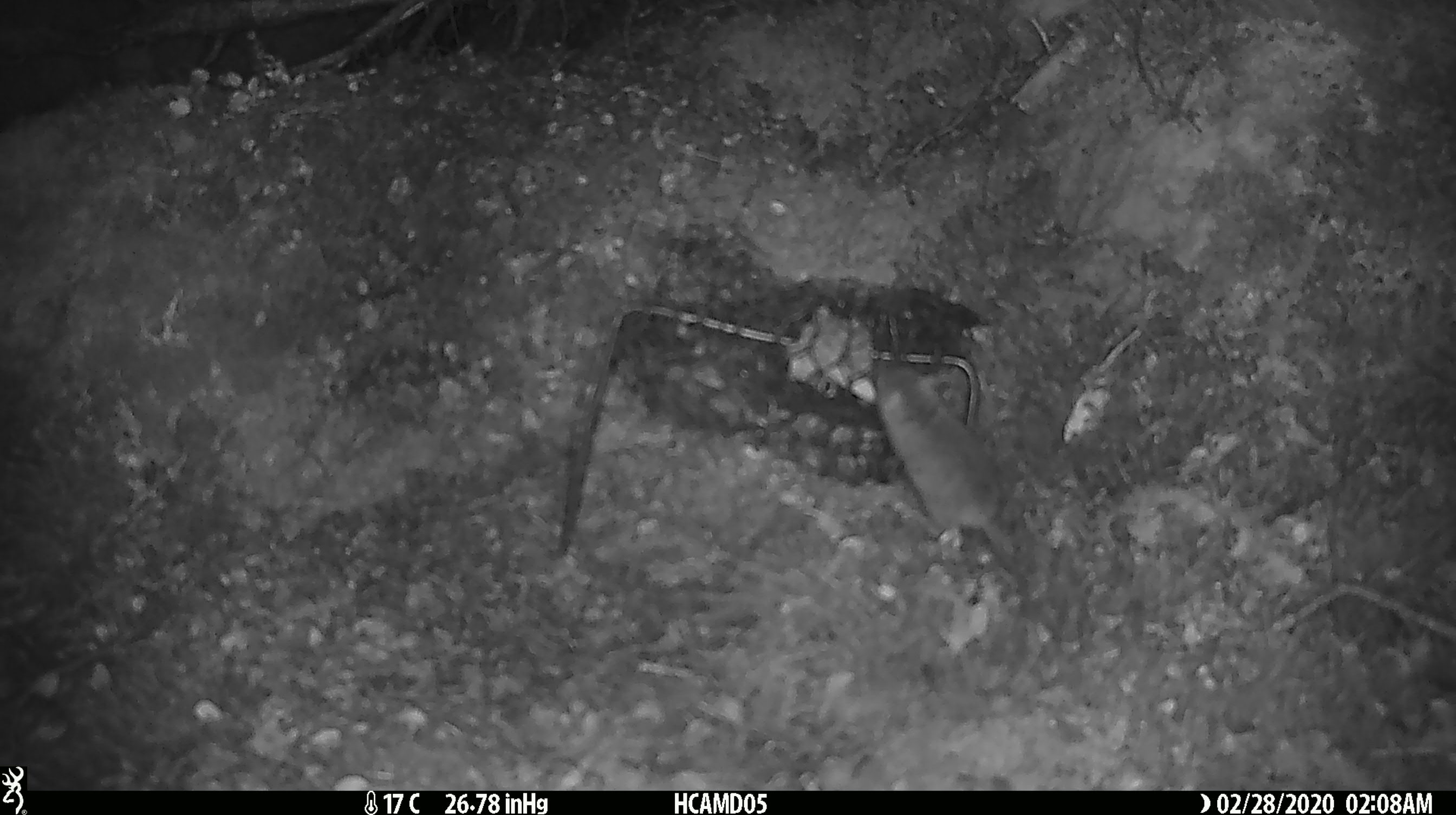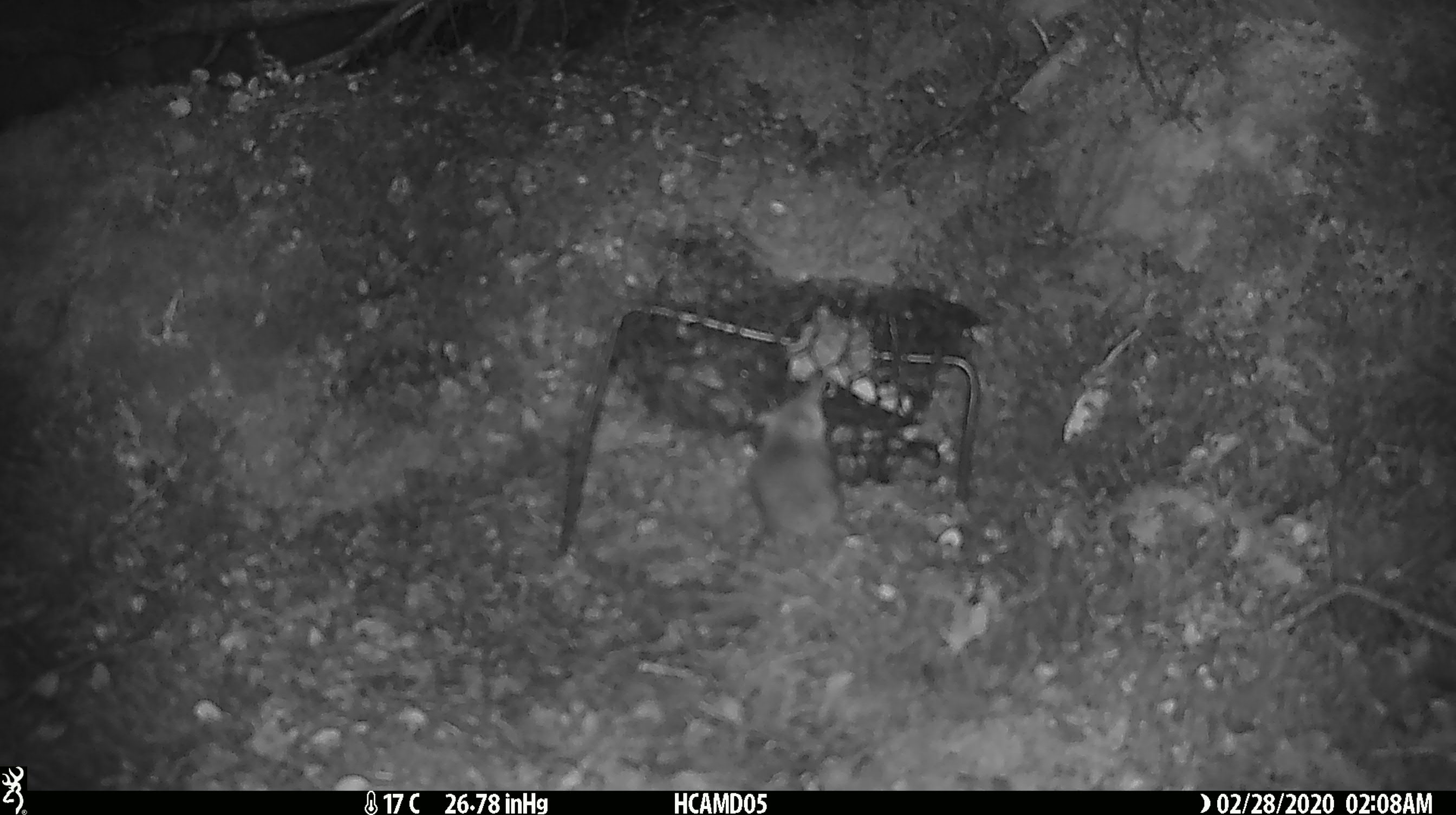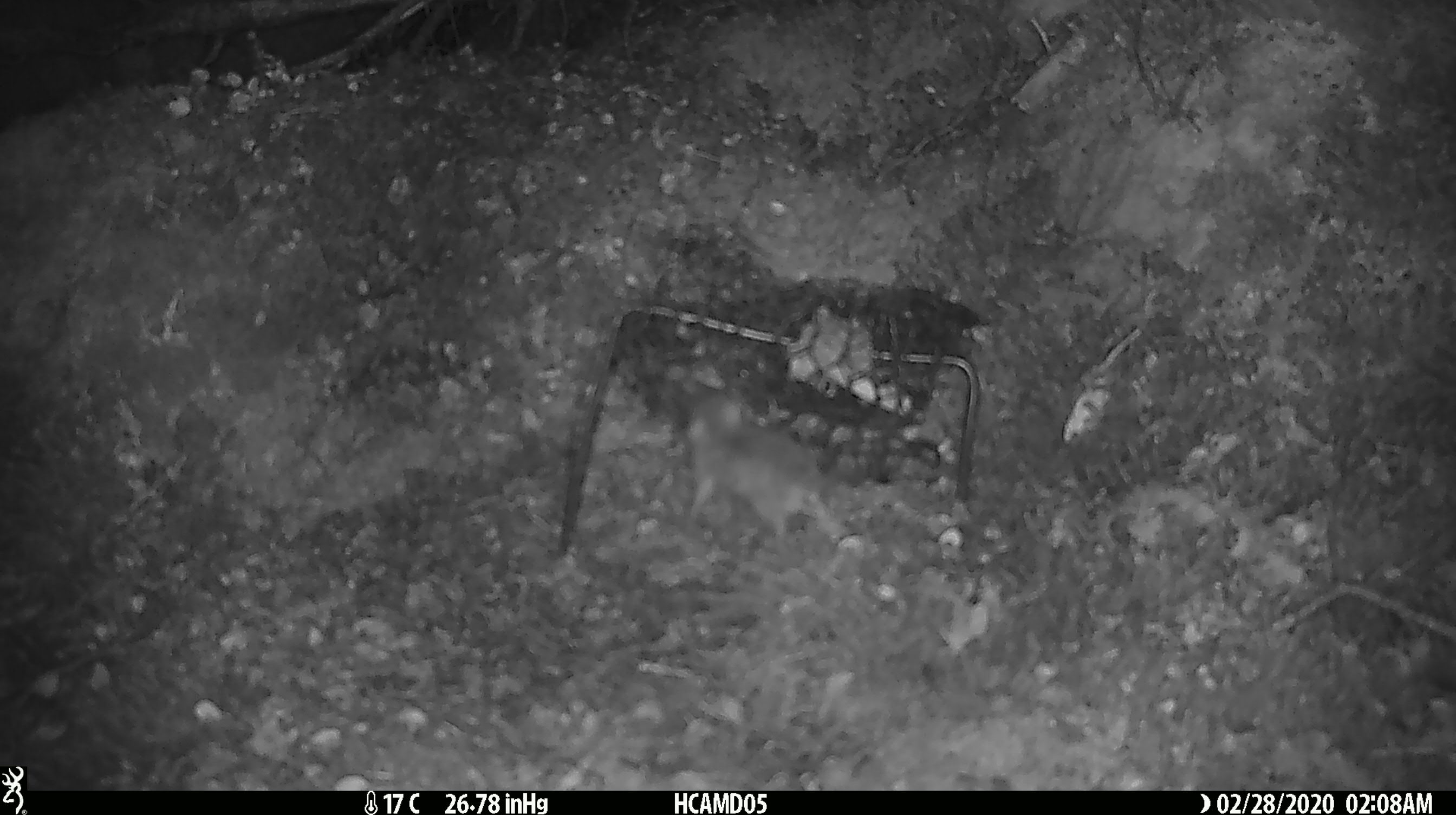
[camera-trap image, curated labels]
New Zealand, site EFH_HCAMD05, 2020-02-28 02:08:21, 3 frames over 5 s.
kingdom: Animalia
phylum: Chordata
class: Mammalia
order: Rodentia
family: Muridae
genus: Mus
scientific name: Mus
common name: mouse